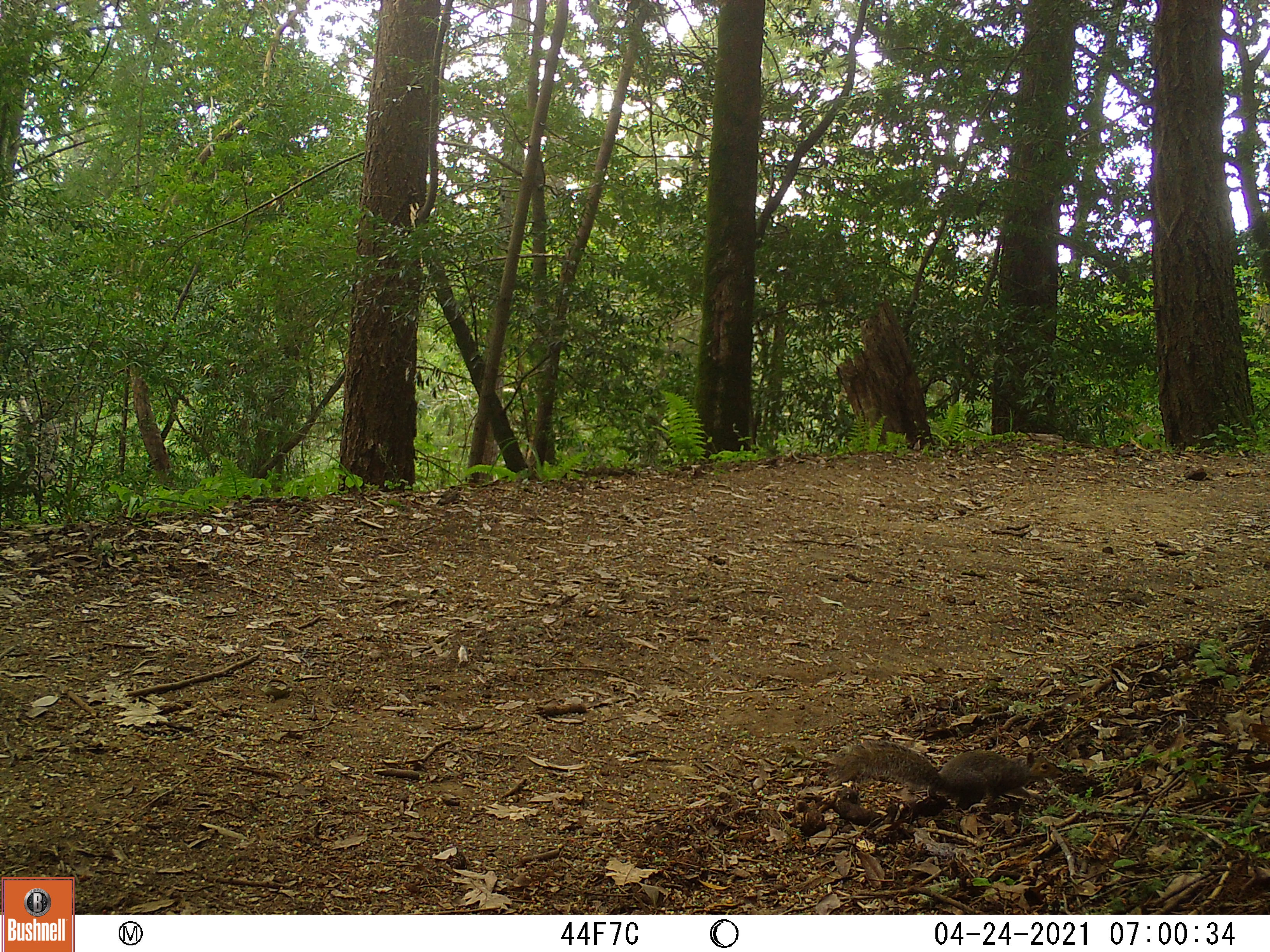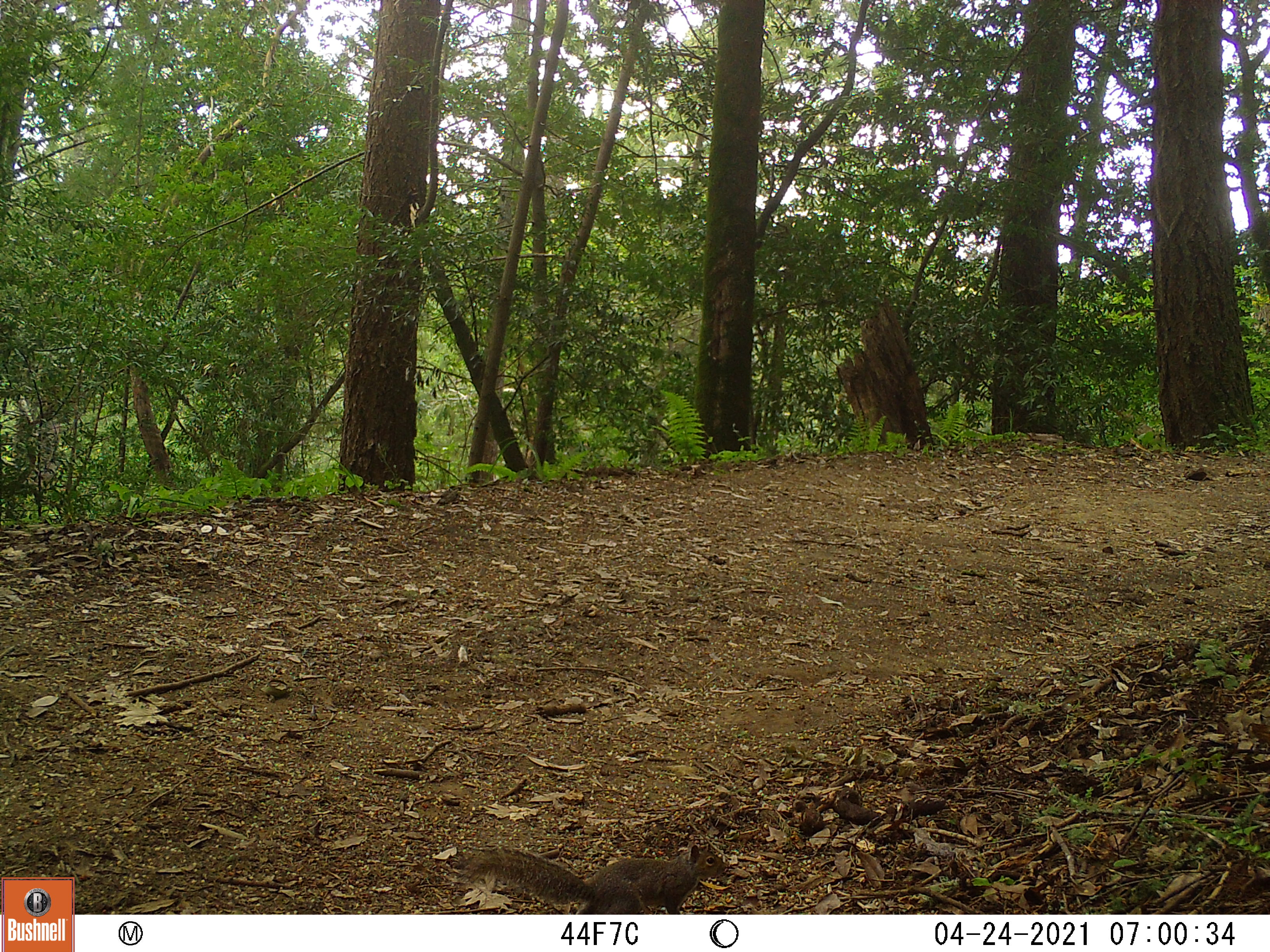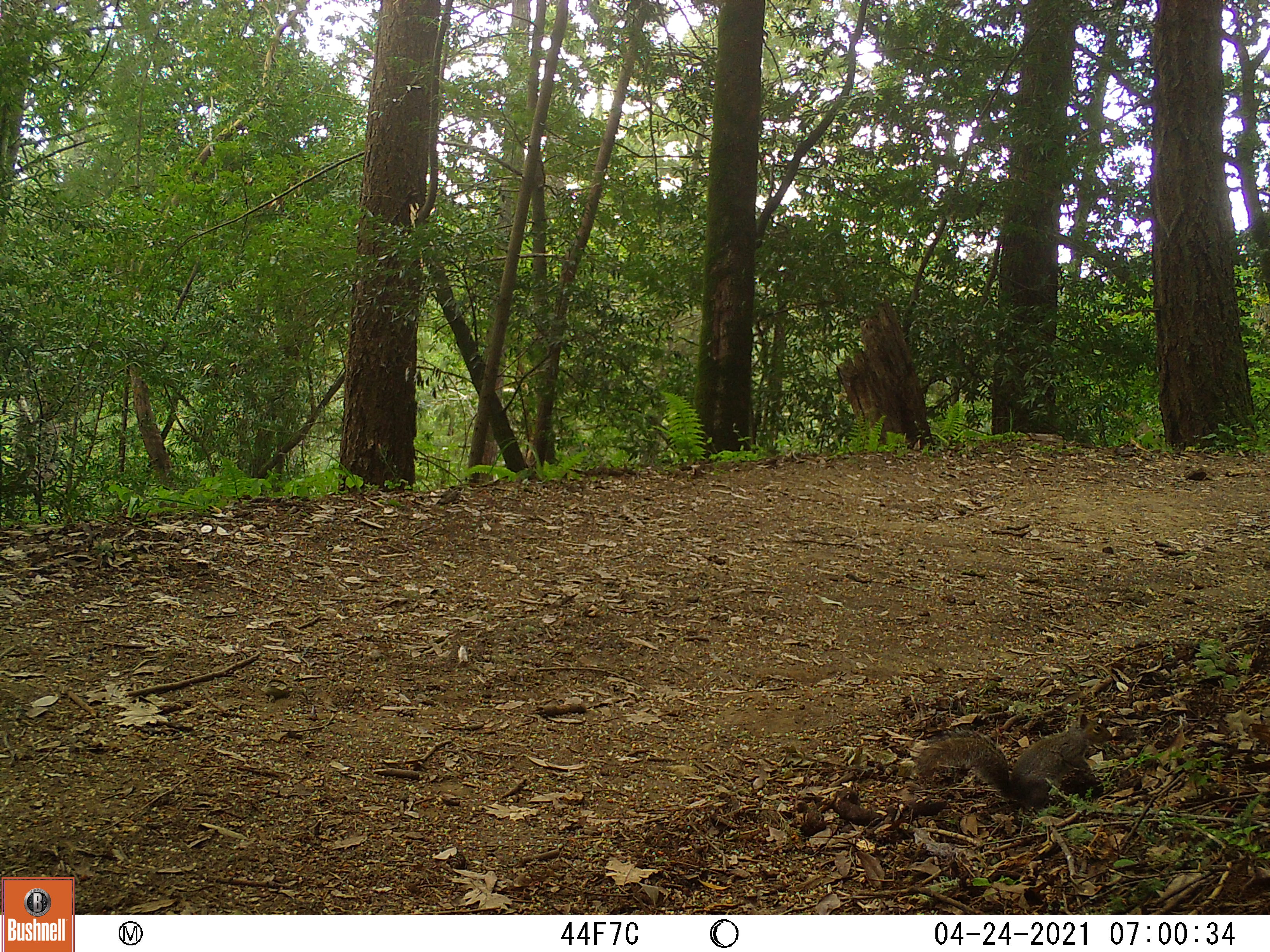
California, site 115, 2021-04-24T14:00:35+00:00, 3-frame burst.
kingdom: Animalia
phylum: Chordata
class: Mammalia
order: Rodentia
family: Sciuridae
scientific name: Sciuridae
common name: squirrel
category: unknown squirrel